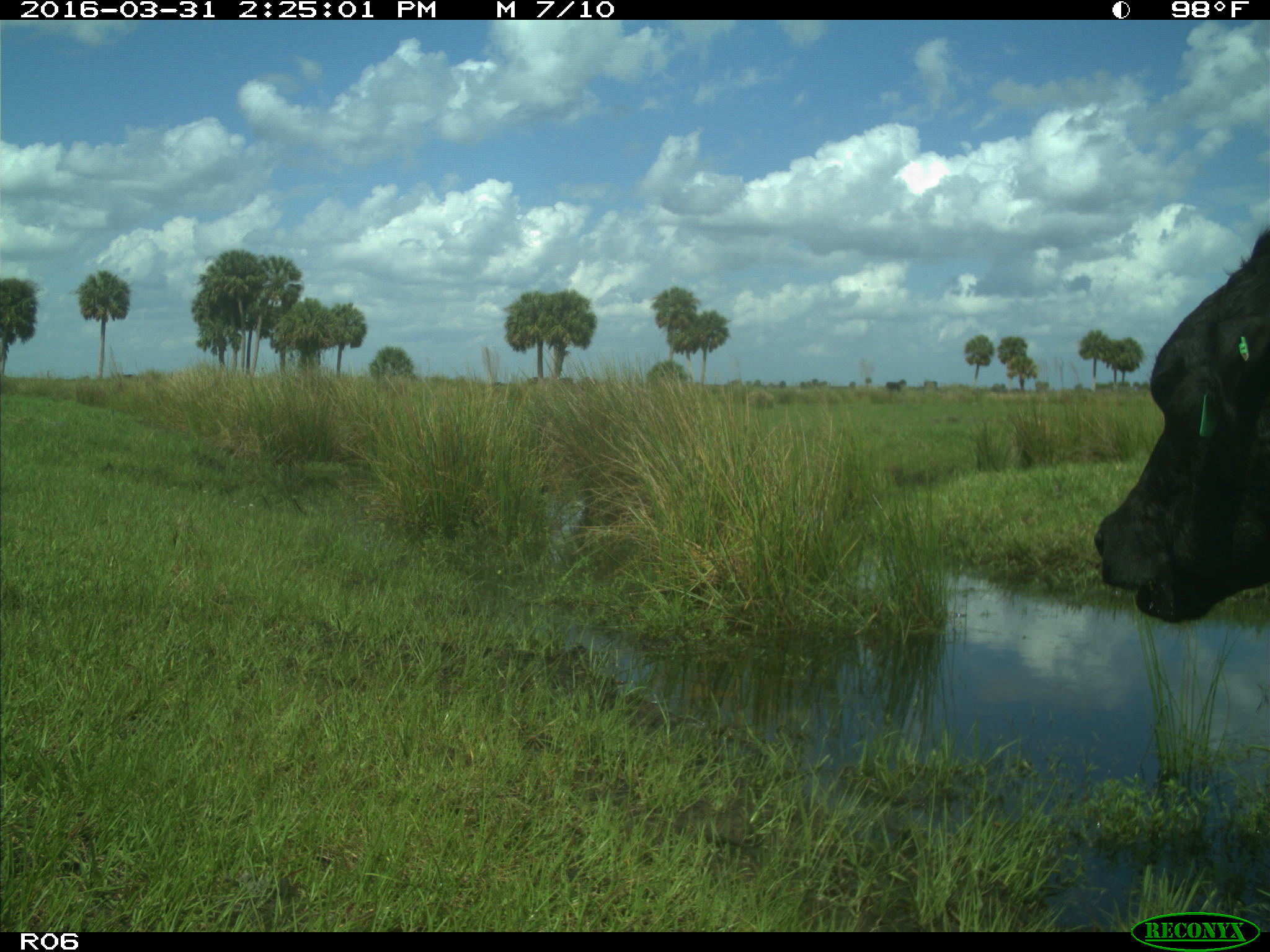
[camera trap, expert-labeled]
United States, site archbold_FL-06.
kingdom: Animalia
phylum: Chordata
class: Mammalia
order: Artiodactyla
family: Bovidae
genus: Bos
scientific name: Bos taurus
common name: domestic cow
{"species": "Bos taurus (domestic cow)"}